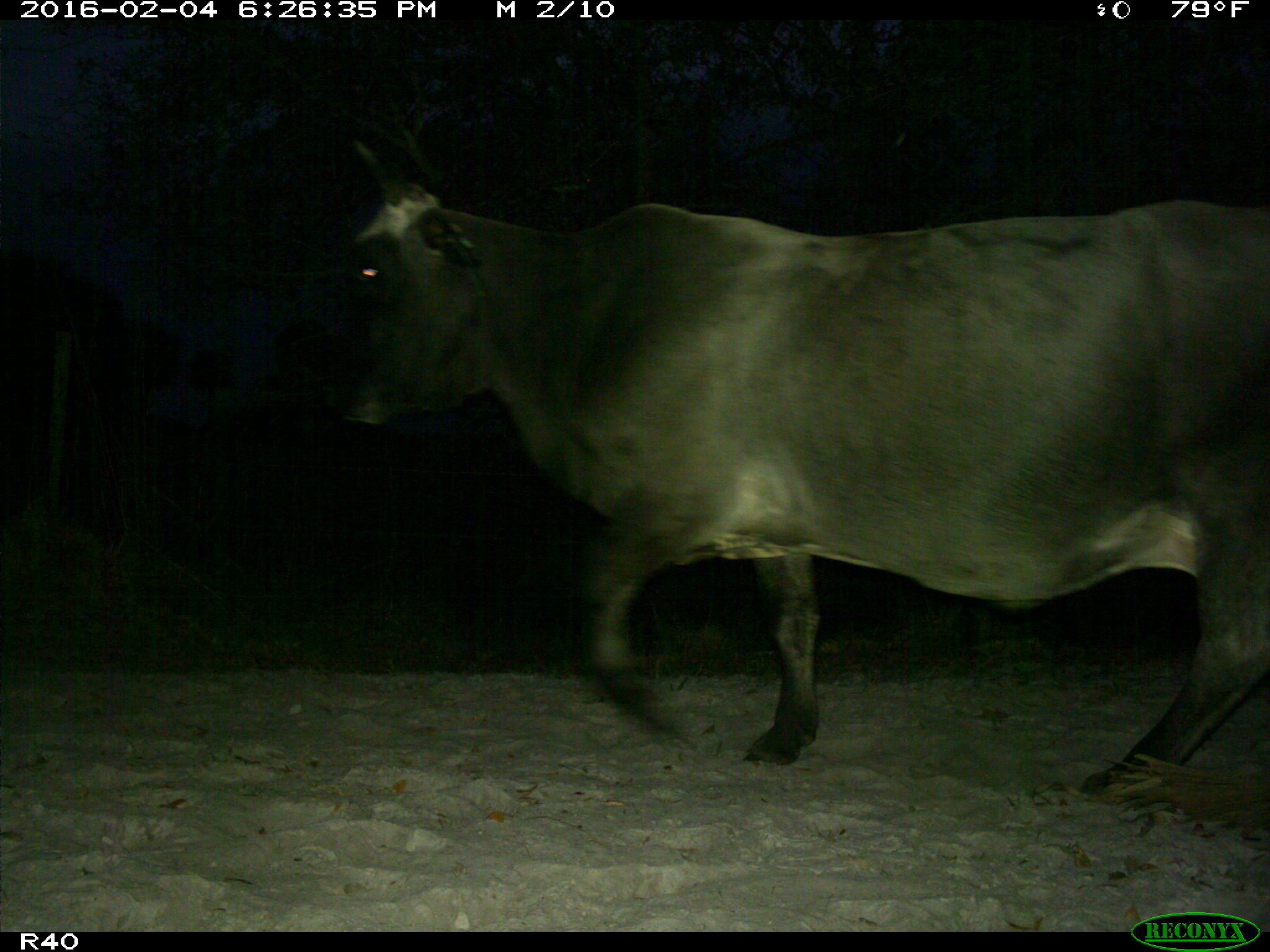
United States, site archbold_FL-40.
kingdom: Animalia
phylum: Chordata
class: Mammalia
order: Artiodactyla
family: Bovidae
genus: Bos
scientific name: Bos taurus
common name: domestic cow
Bos taurus (domestic cow).